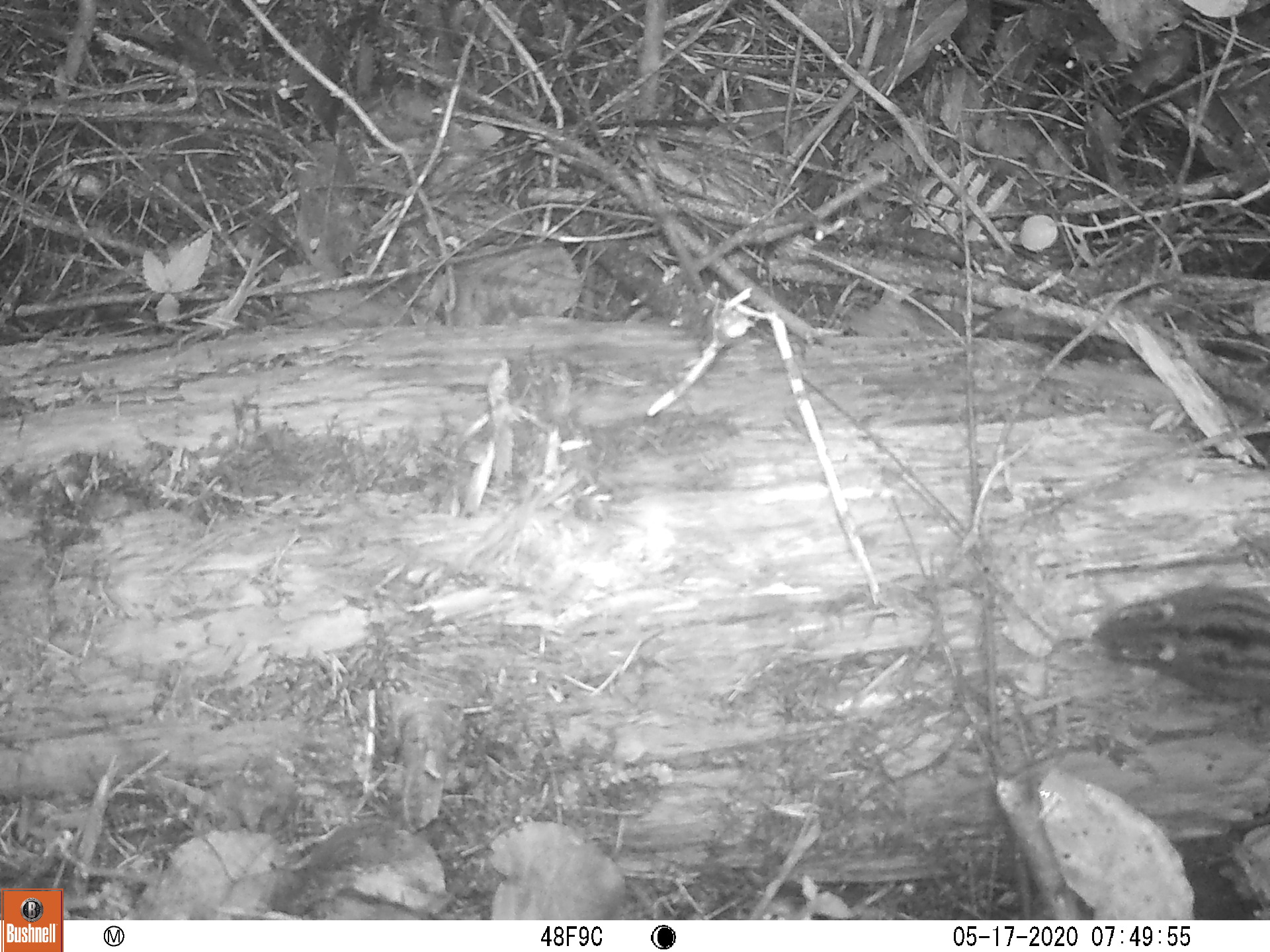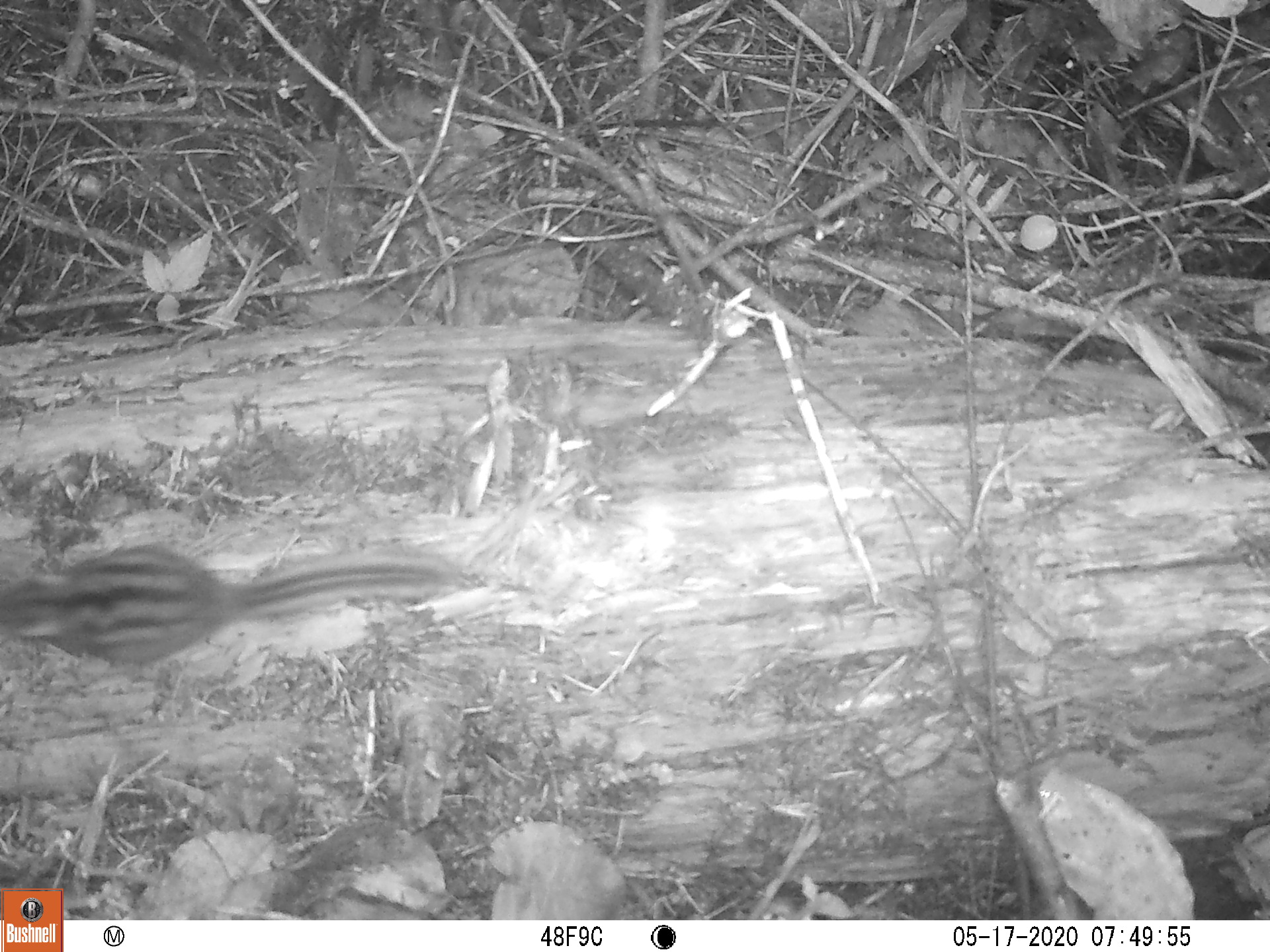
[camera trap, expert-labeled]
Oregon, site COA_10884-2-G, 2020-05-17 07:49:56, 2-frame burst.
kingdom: Animalia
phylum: Chordata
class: Mammalia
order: Rodentia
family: Sciuridae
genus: Neotamias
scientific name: Neotamias townsendii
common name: townsend's chipmunk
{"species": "townsend's chipmunk (Neotamias townsendii)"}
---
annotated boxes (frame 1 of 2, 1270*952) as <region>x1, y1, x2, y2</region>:
townsend's chipmunk: <region>1092, 576, 1266, 717</region>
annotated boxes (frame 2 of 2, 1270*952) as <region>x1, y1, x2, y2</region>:
townsend's chipmunk: <region>0, 538, 481, 679</region>